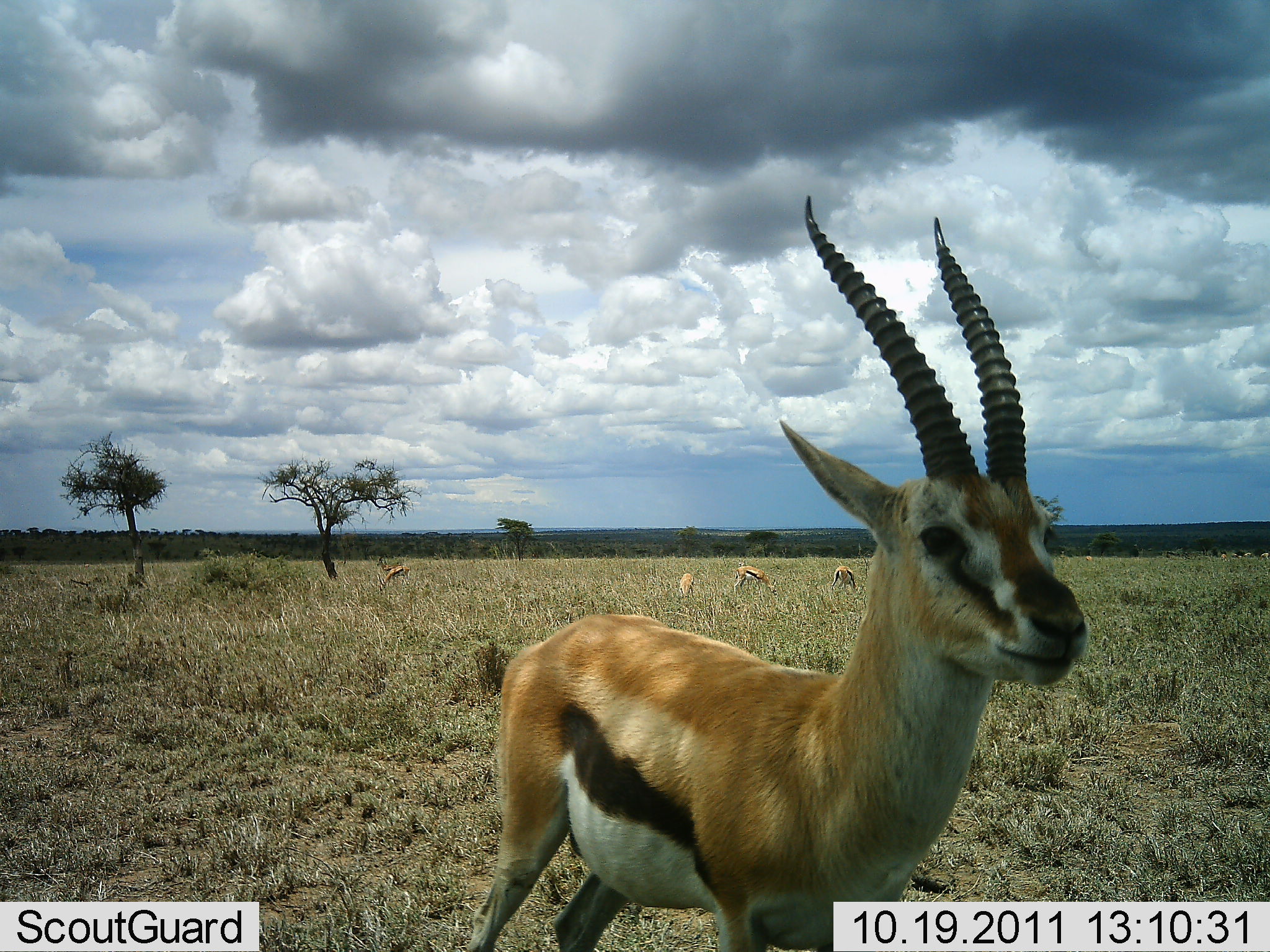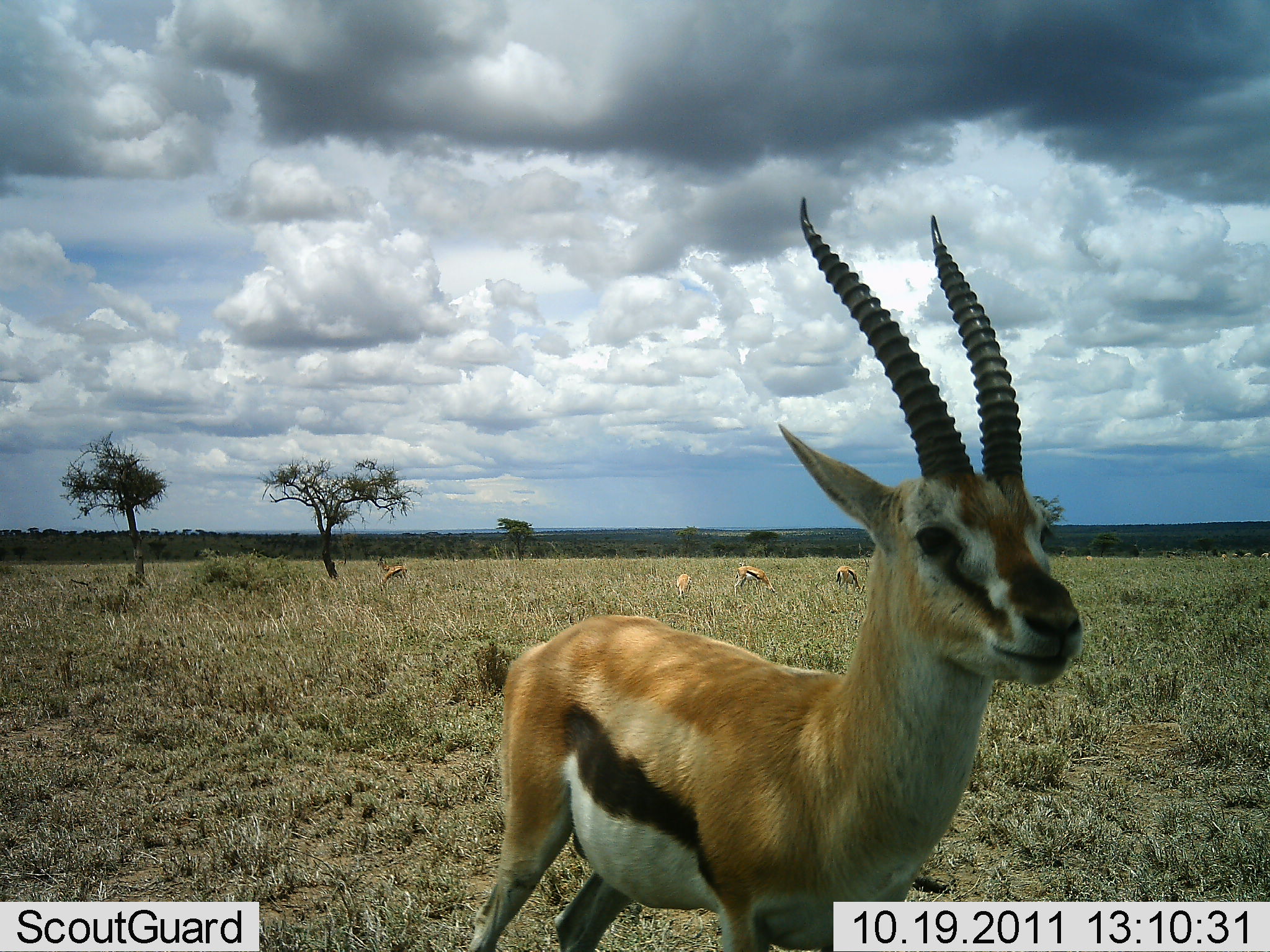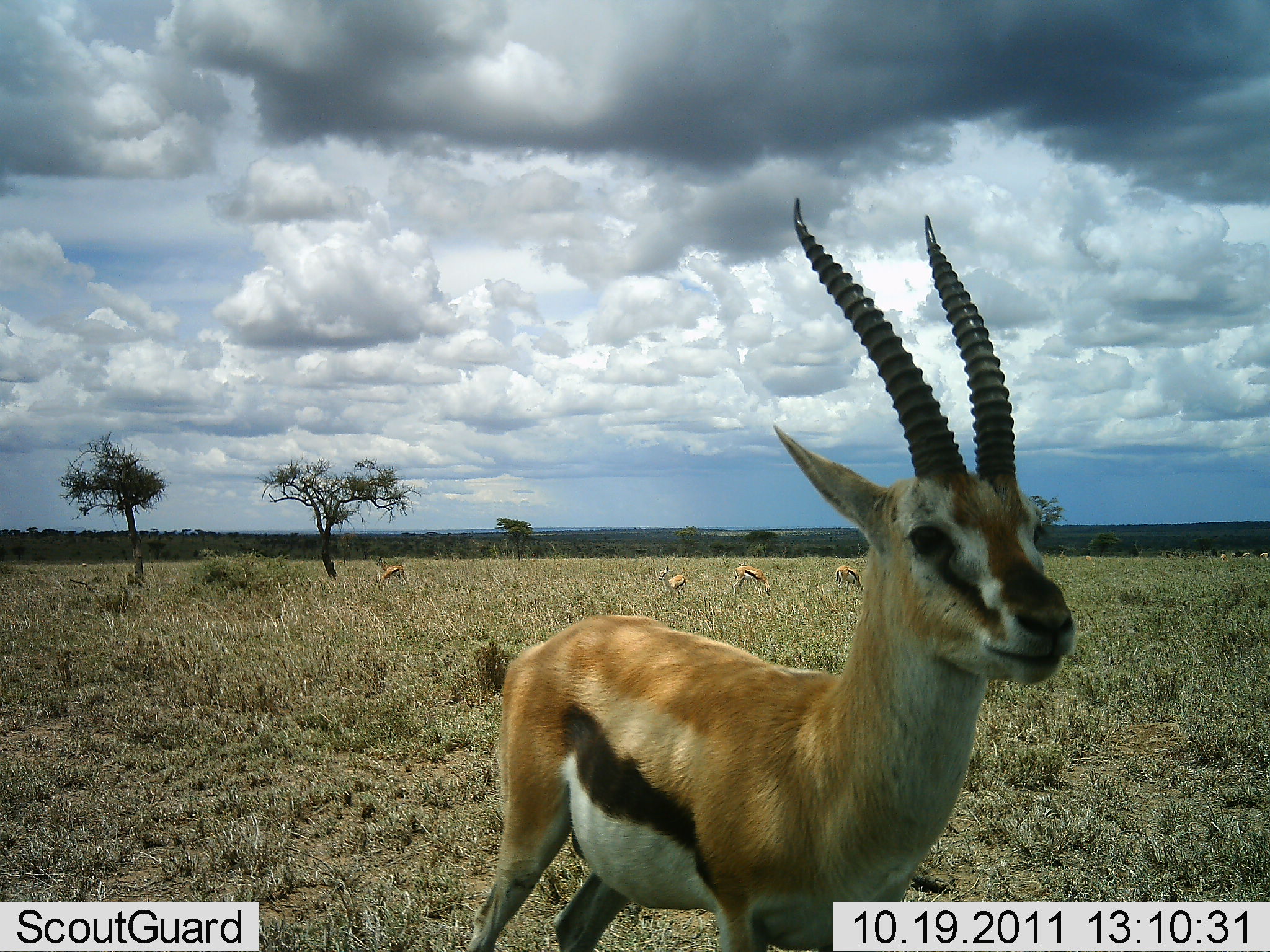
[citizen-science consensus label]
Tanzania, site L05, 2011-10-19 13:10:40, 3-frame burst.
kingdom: Animalia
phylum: Chordata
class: Mammalia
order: Artiodactyla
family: Bovidae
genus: Eudorcas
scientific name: Eudorcas thomsonii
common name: thomson's gazelle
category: gazellethomsons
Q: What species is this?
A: Gazellethomsons (thomson's gazelle) (Eudorcas thomsonii).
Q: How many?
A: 5.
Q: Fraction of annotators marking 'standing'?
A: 83%.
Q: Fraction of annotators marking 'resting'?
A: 0%.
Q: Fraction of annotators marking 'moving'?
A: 17%.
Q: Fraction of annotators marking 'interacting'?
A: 0%.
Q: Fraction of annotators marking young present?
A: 0%.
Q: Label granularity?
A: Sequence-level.